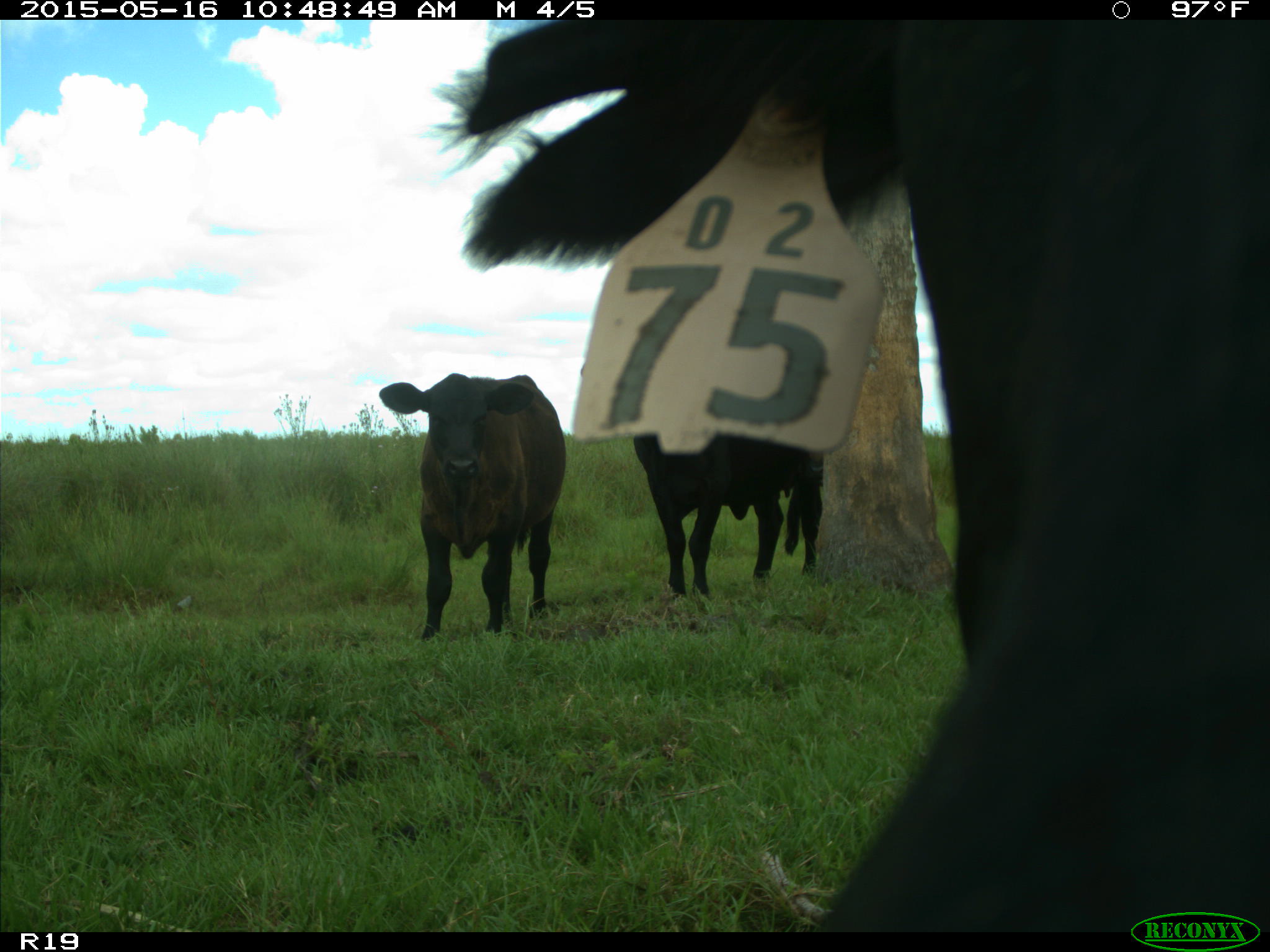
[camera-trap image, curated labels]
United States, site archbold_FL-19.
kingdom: Animalia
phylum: Chordata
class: Mammalia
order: Artiodactyla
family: Bovidae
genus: Bos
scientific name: Bos taurus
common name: domestic cow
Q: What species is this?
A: Bos taurus (domestic cow).